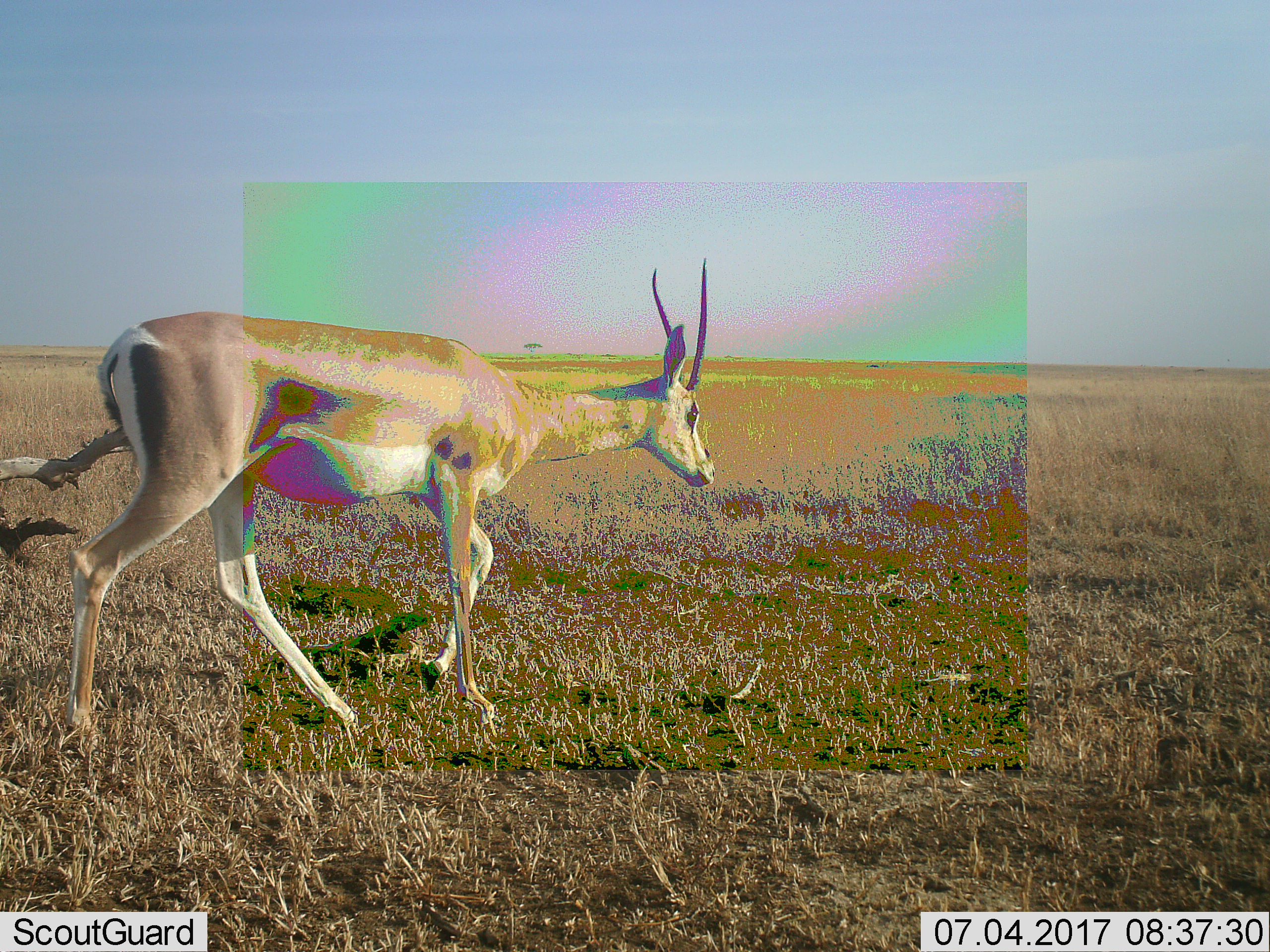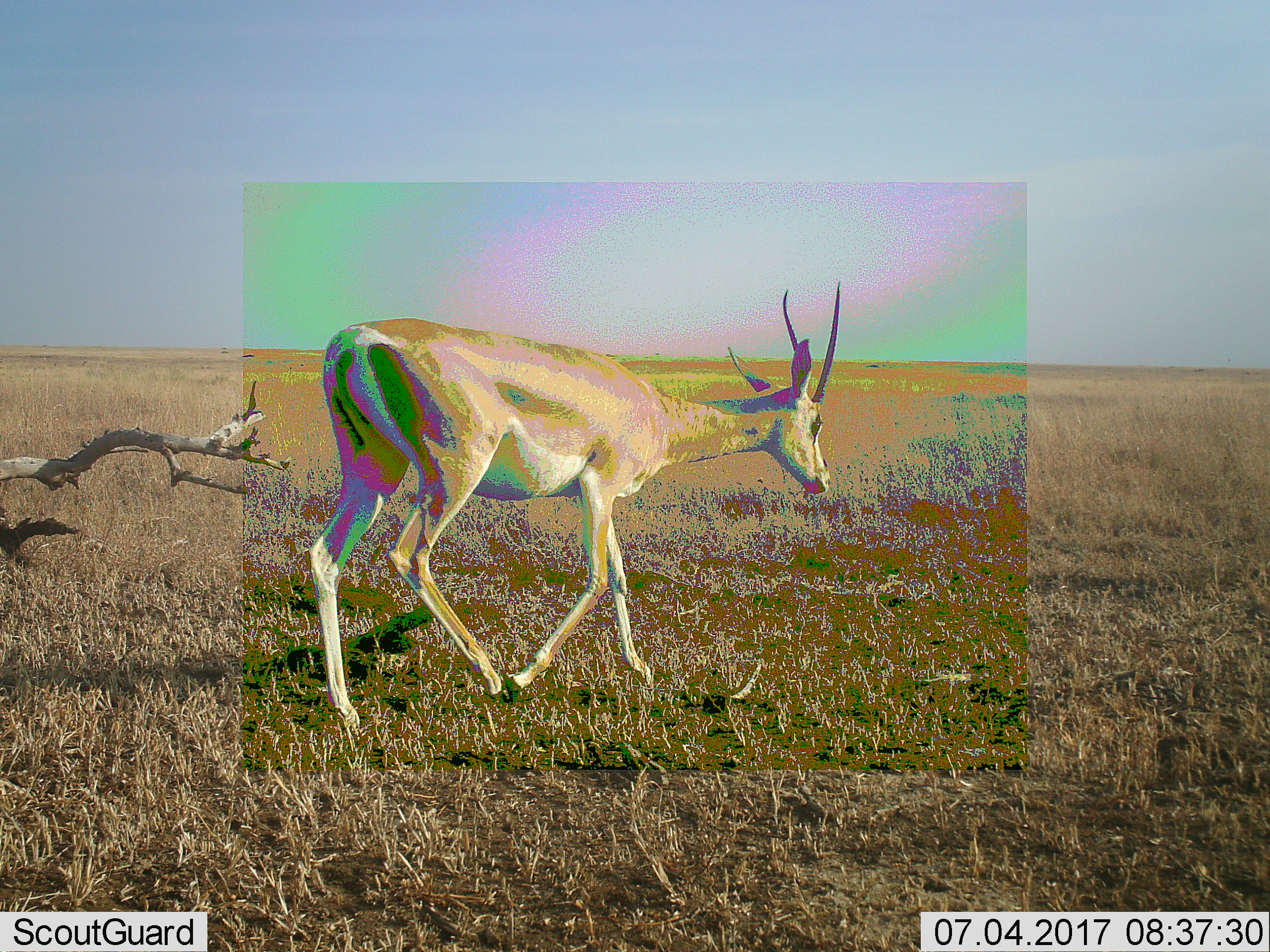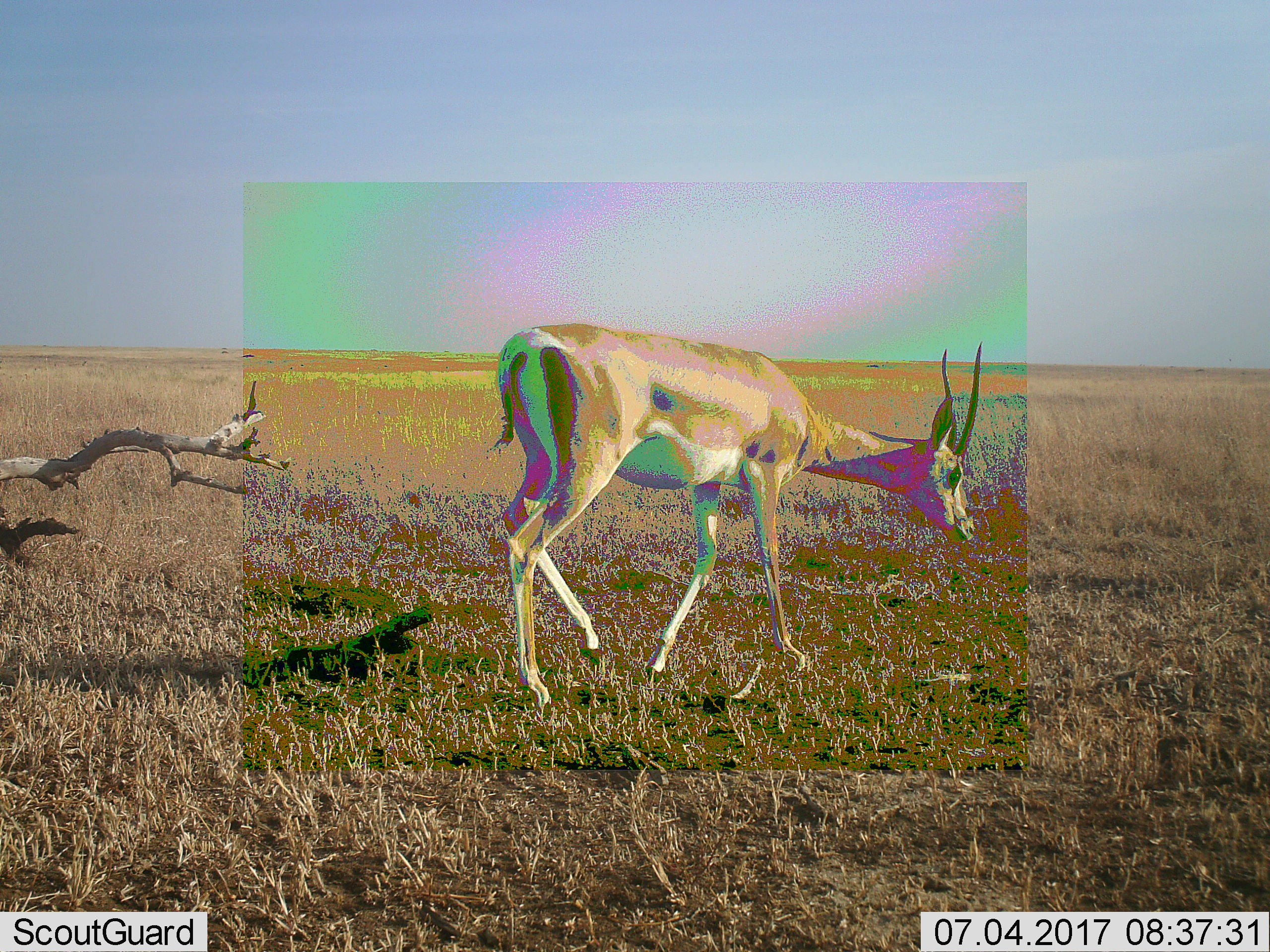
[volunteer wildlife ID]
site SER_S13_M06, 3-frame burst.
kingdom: Animalia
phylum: Chordata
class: Mammalia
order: Artiodactyla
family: Bovidae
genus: Nanger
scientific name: Nanger granti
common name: grant's gazelle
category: gazellegrants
Gazellegrants (grant's gazelle) (Nanger granti), count 1. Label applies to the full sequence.